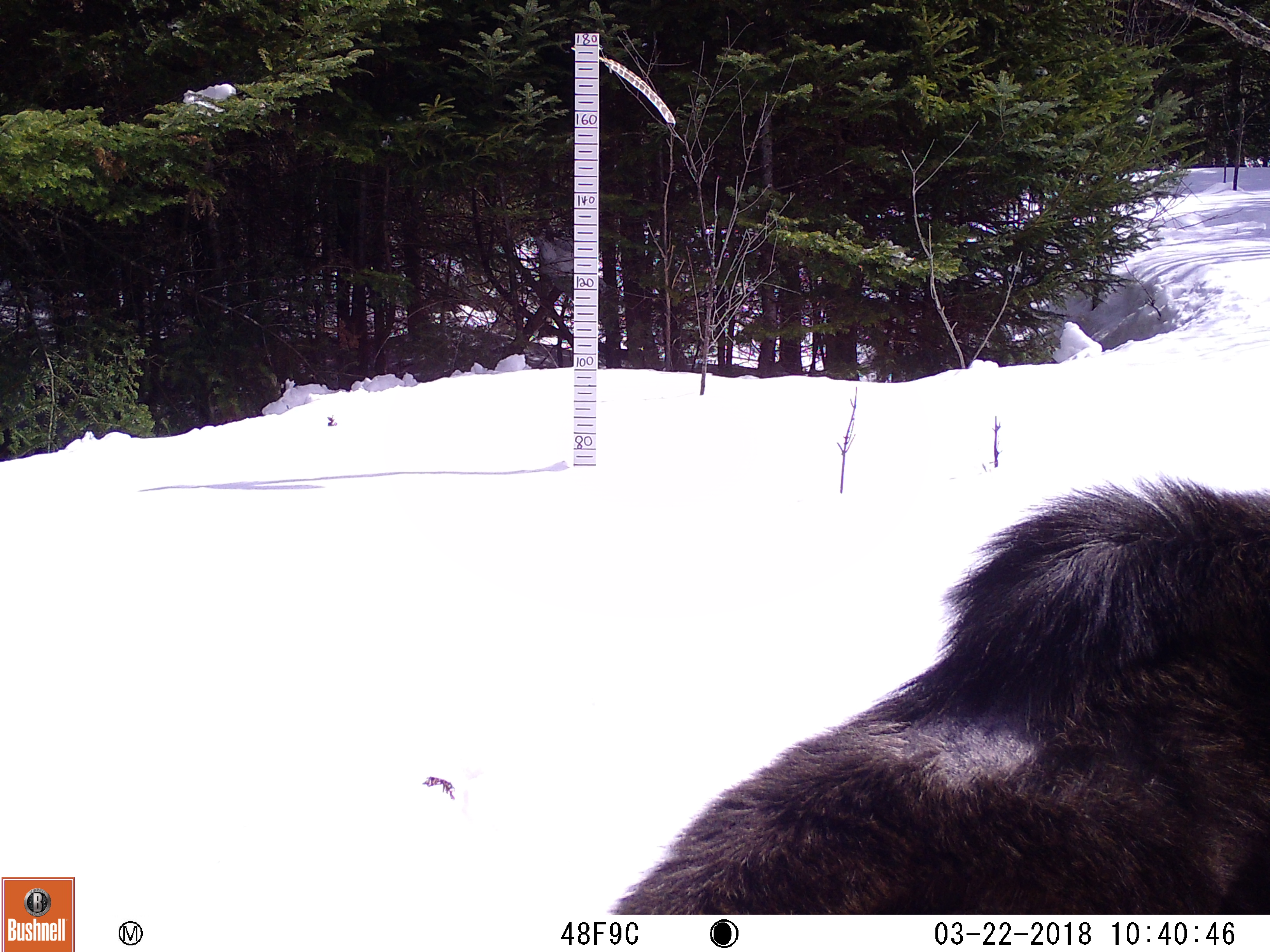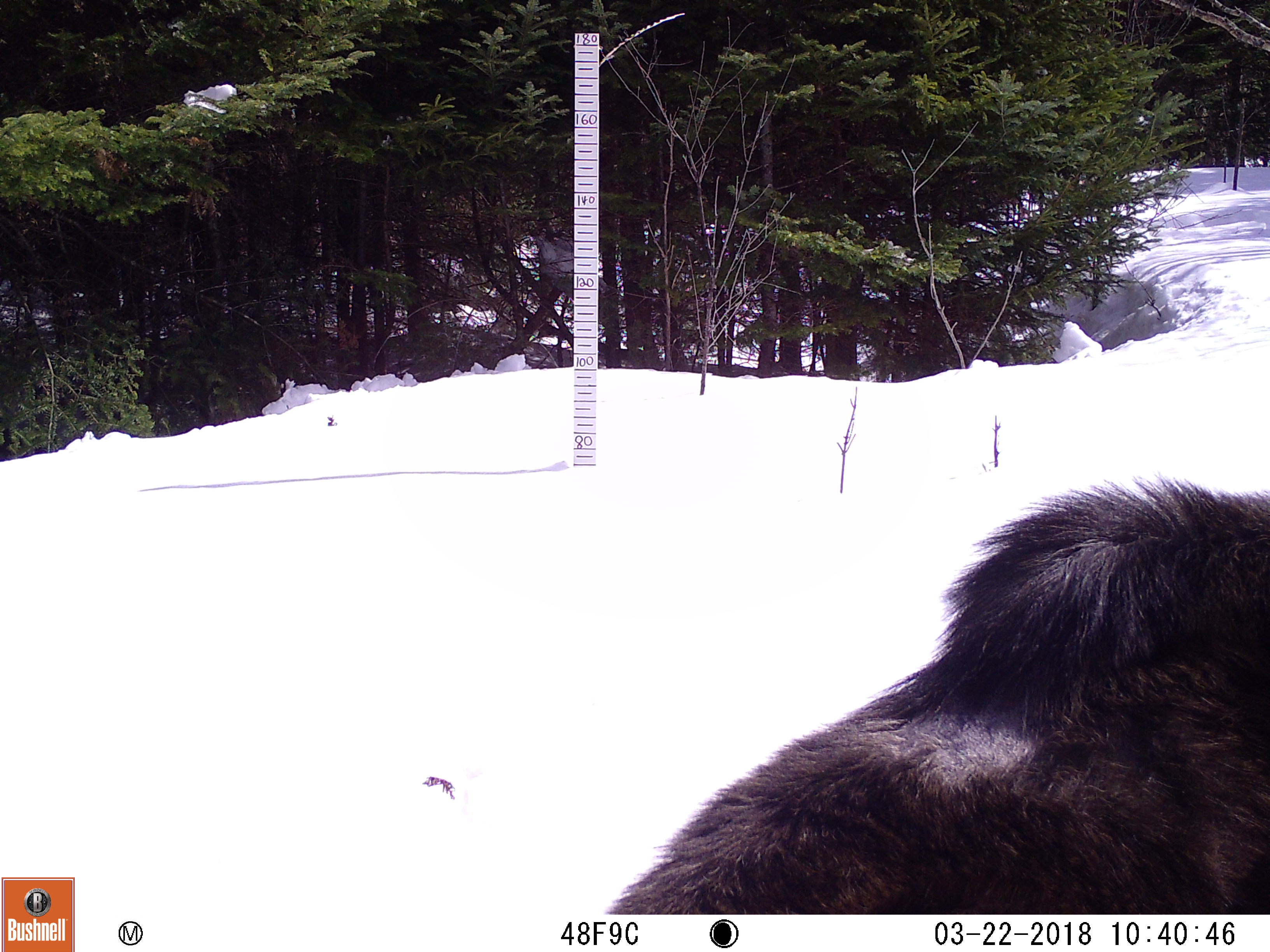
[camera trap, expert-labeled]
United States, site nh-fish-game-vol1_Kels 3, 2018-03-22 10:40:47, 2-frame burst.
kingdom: Animalia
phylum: Chordata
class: Mammalia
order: Artiodactyla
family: Cervidae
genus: Alces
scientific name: Alces alces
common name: moose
Moose (Alces alces).